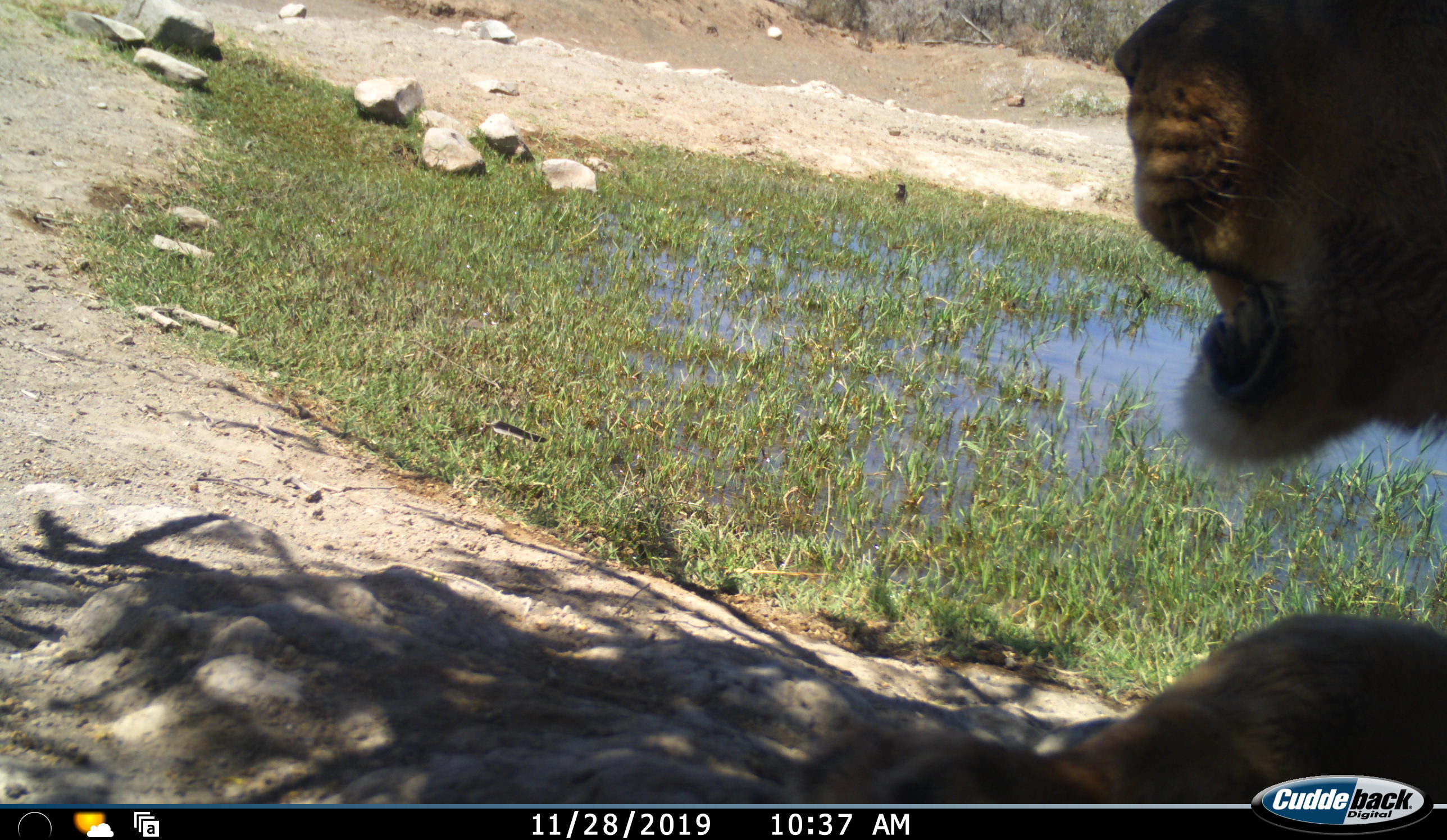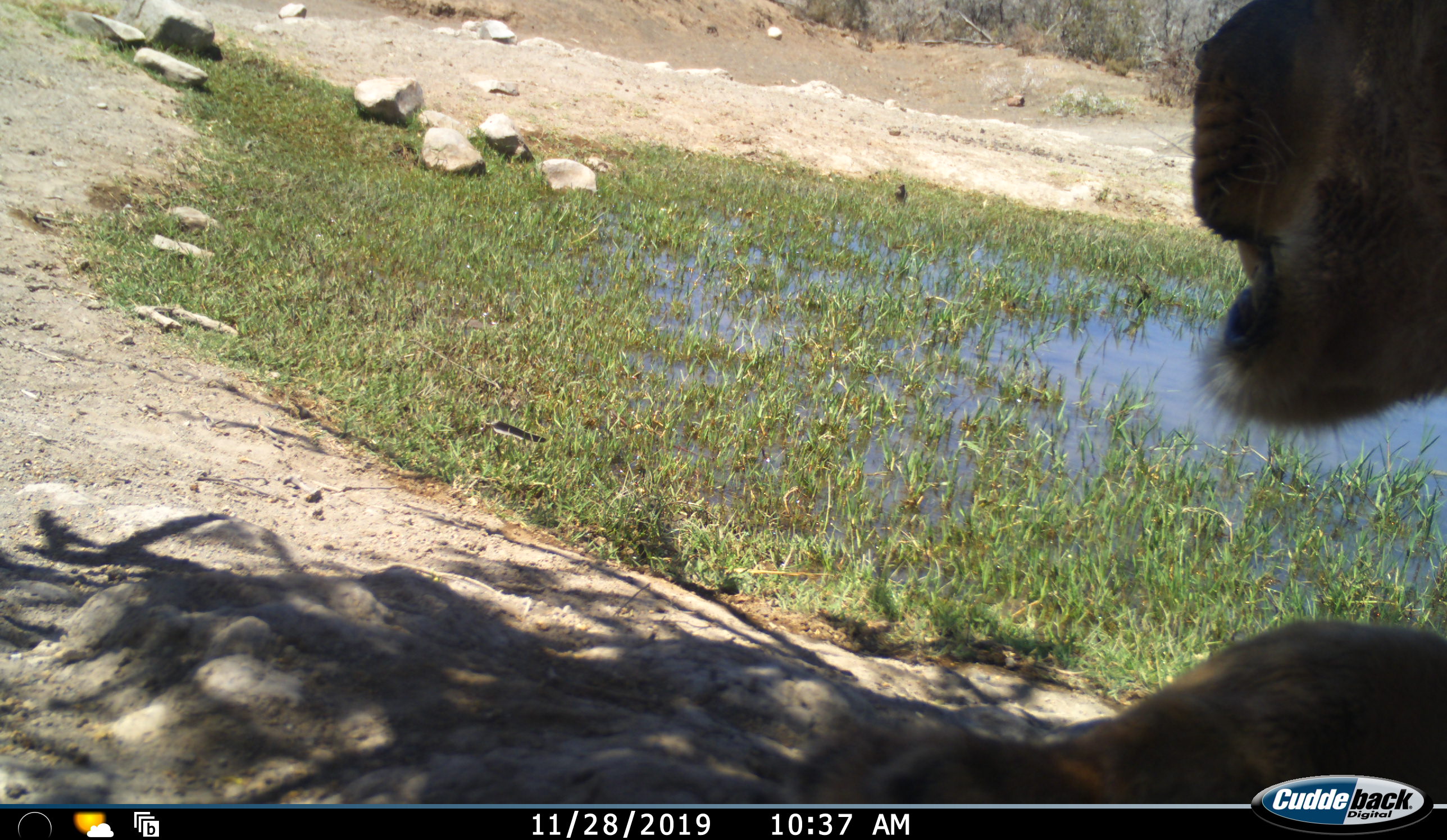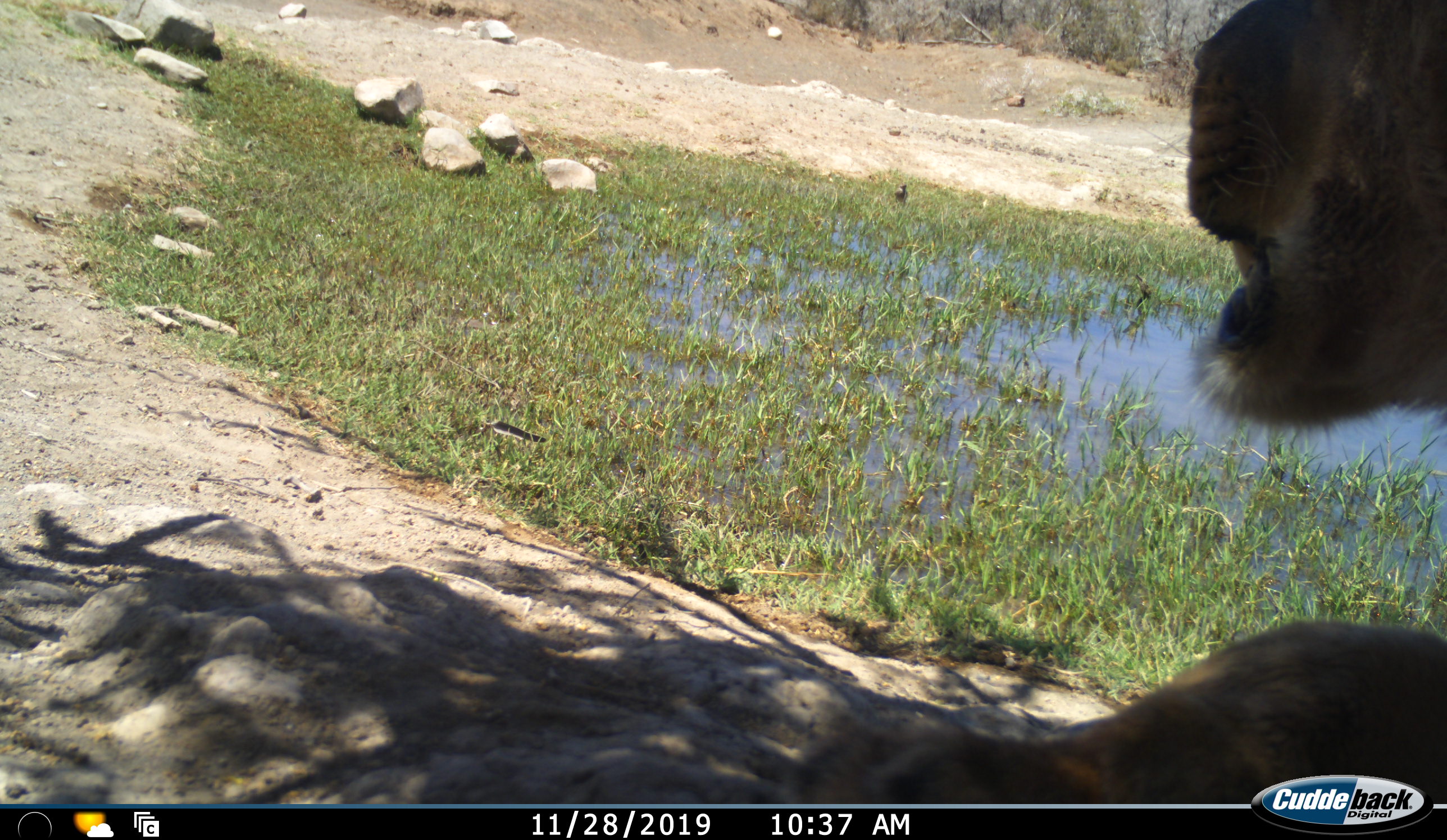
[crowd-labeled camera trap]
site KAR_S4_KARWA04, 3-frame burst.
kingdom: Animalia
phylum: Chordata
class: Mammalia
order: Carnivora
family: Felidae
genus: Panthera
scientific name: Panthera leo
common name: lion male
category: lionmale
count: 1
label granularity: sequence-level